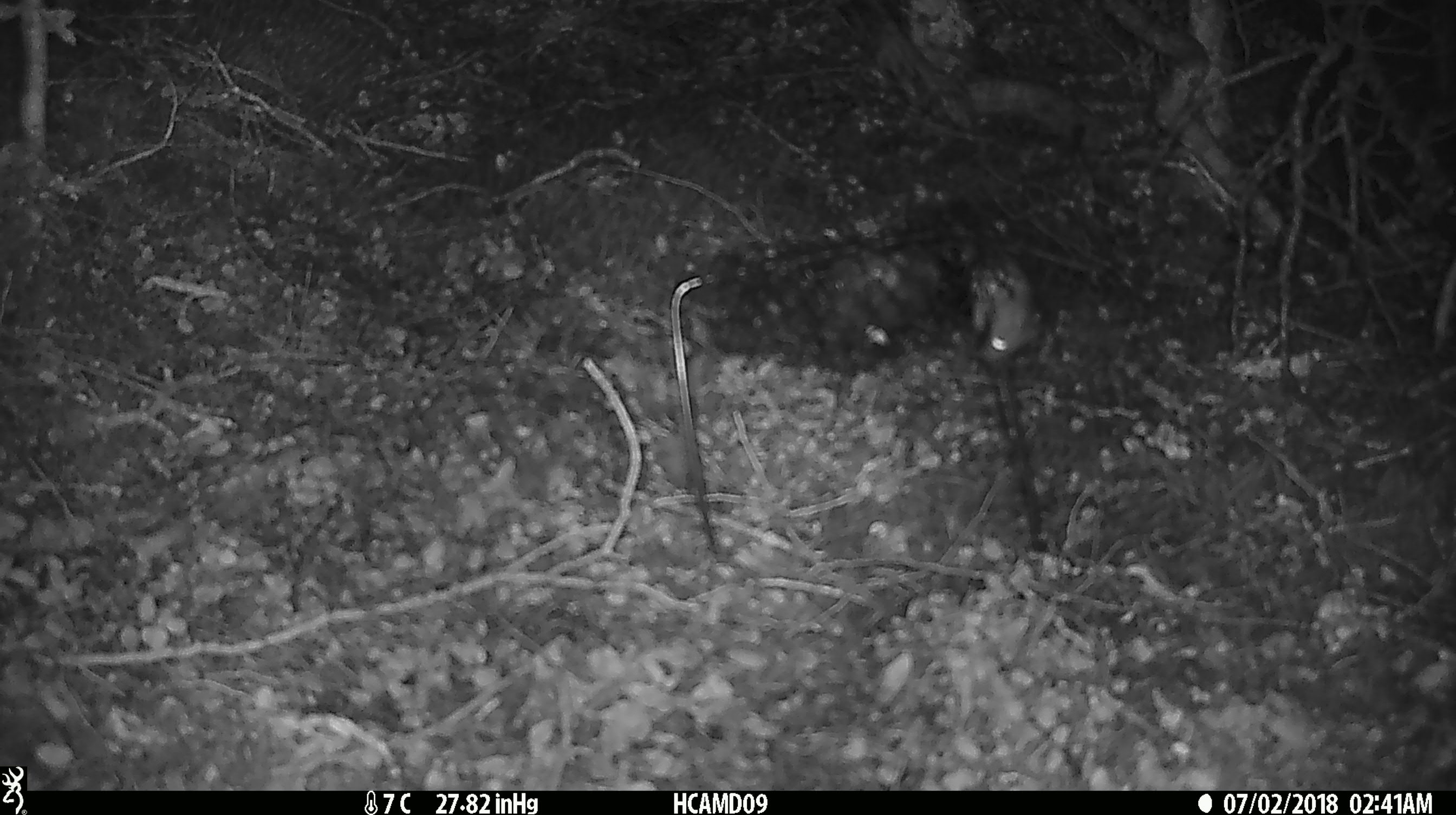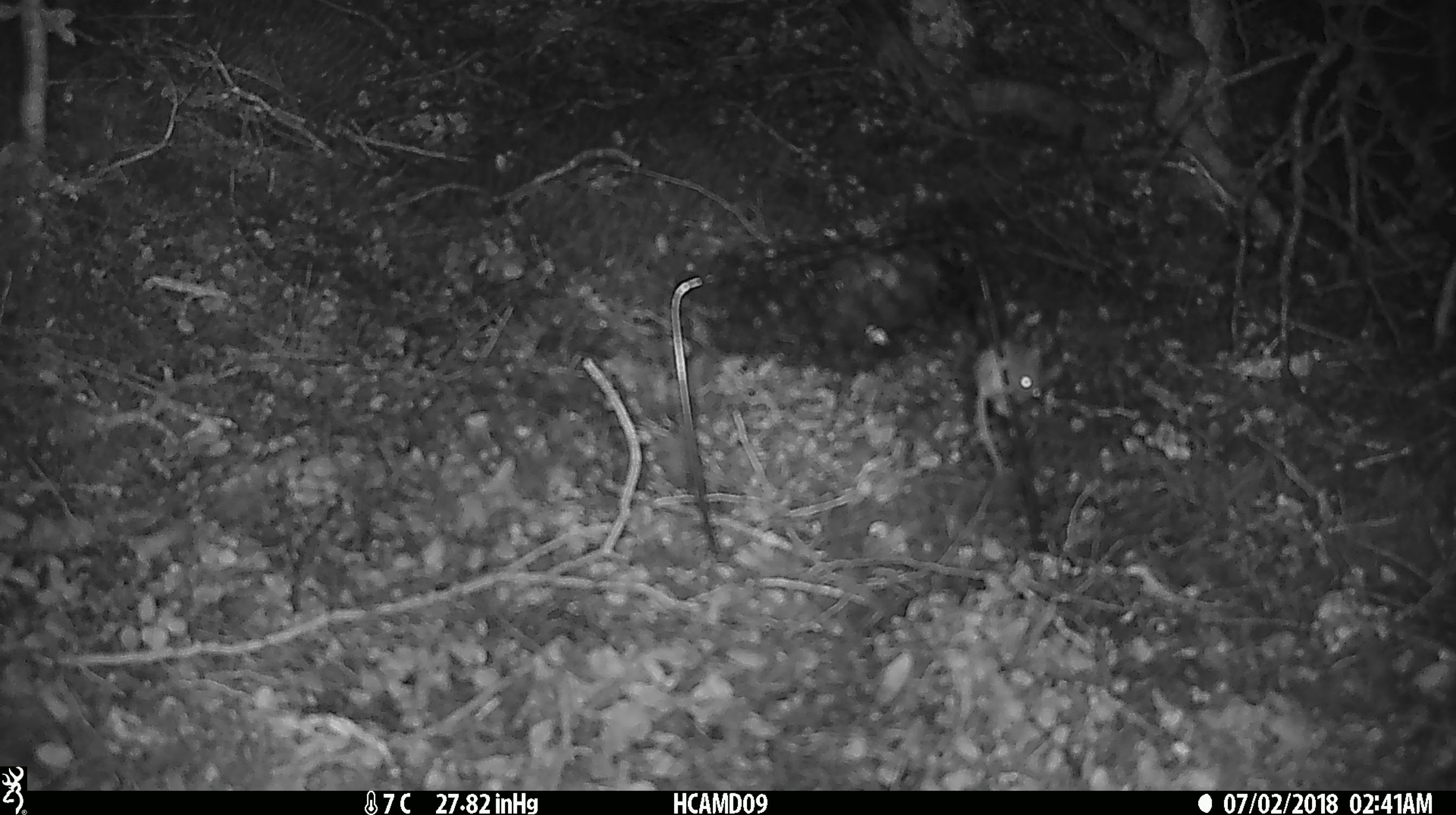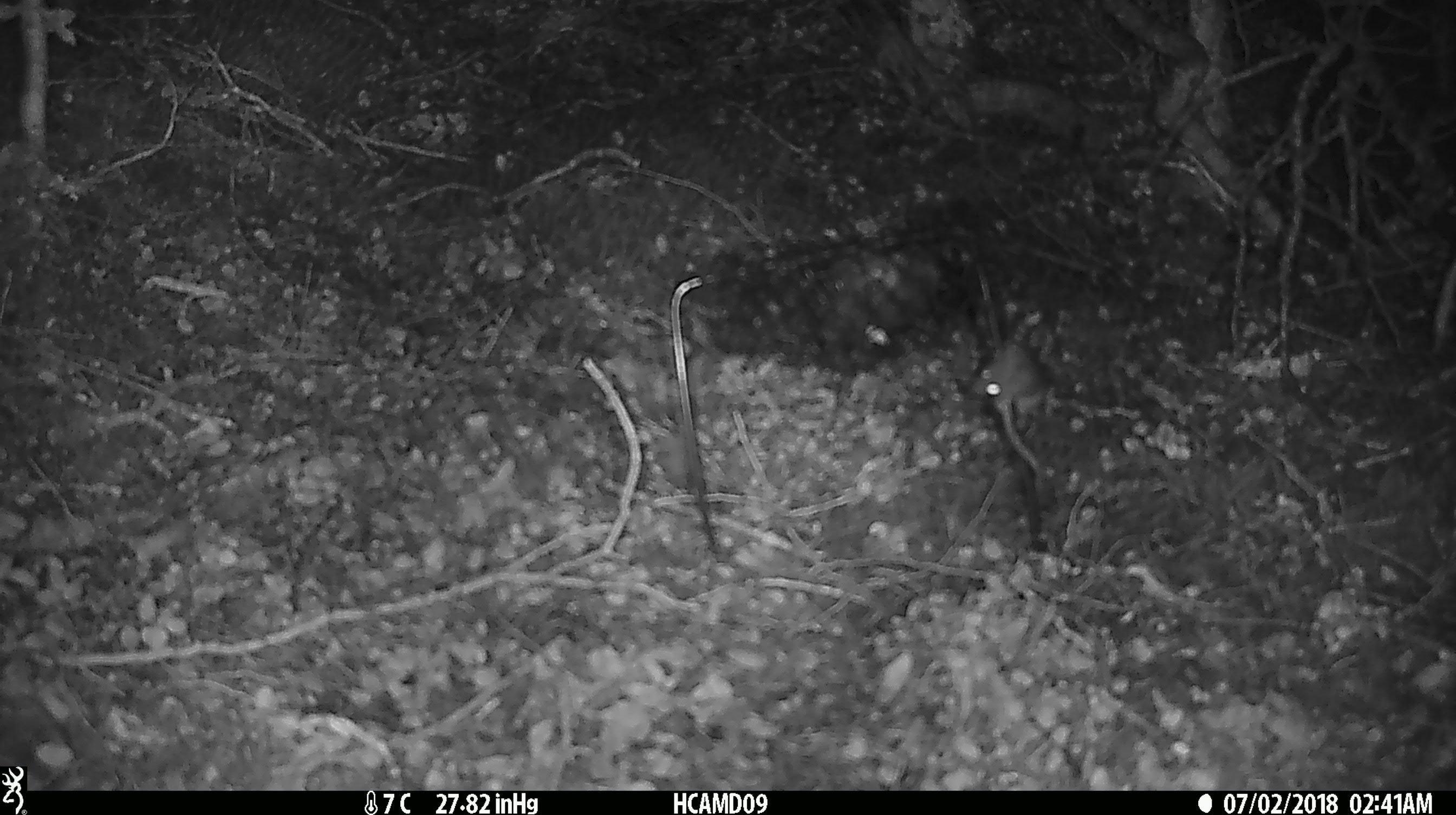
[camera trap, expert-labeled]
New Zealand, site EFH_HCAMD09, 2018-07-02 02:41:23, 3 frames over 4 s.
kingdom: Animalia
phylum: Chordata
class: Mammalia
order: Rodentia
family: Muridae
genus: Mus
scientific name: Mus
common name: mouse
Mouse (Mus).